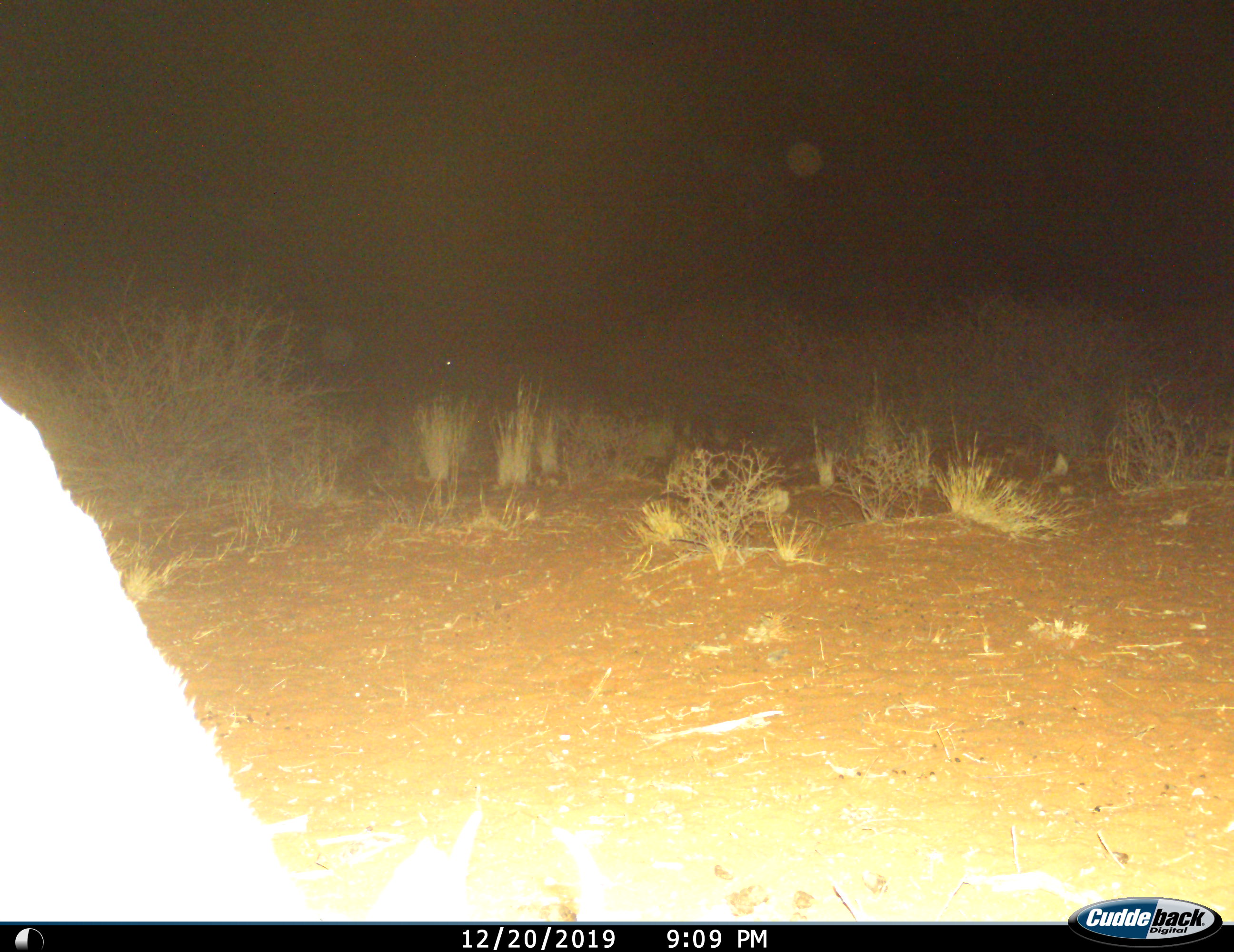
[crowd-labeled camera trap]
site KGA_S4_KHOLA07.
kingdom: Animalia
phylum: Chordata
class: Mammalia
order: Artiodactyla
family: Bovidae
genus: Antidorcas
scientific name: Antidorcas marsupialis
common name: springbok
Springbok (Antidorcas marsupialis), count 1. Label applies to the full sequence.